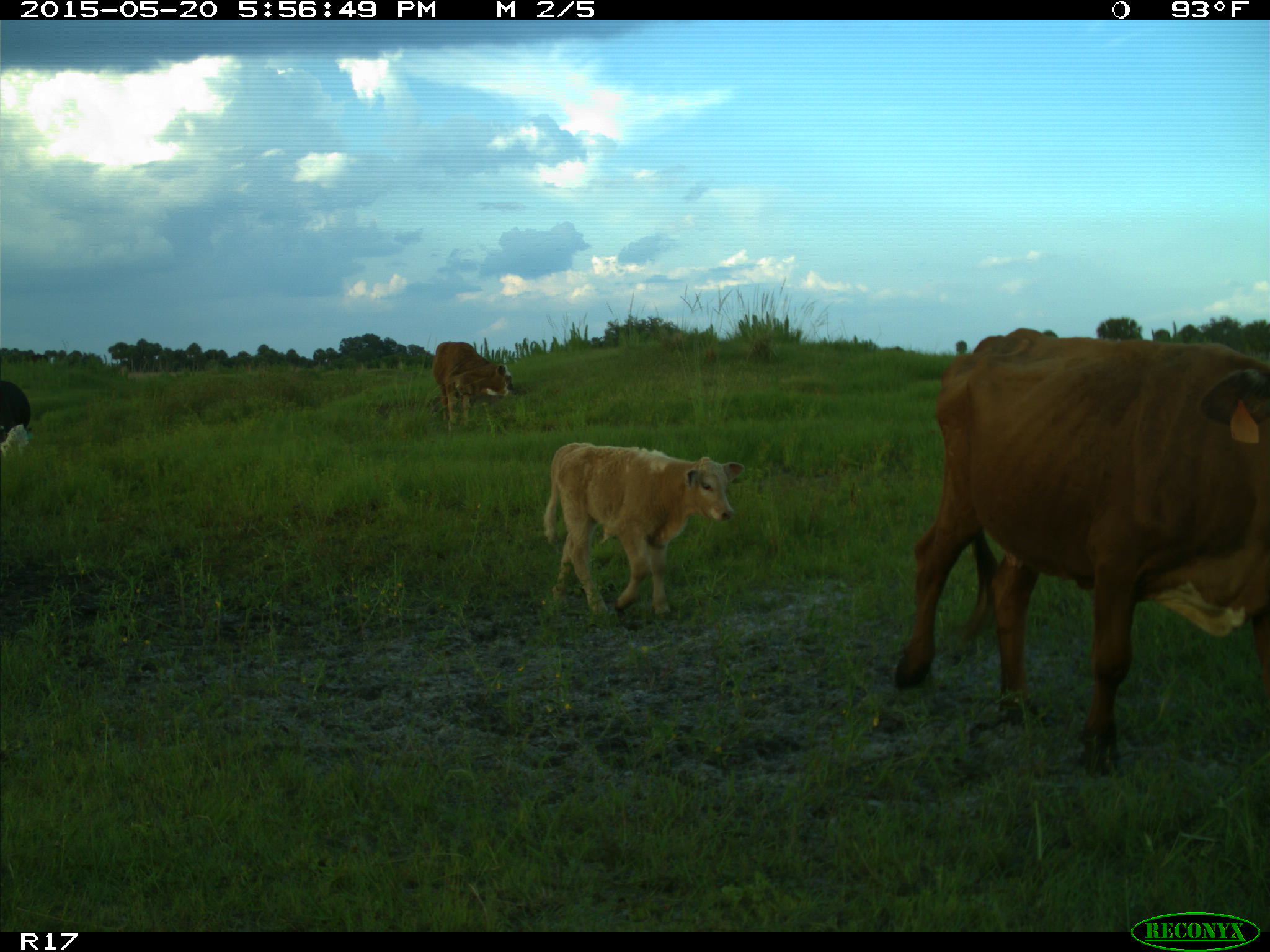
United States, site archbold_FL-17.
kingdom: Animalia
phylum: Chordata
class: Mammalia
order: Artiodactyla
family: Bovidae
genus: Bos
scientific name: Bos taurus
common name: domestic cow